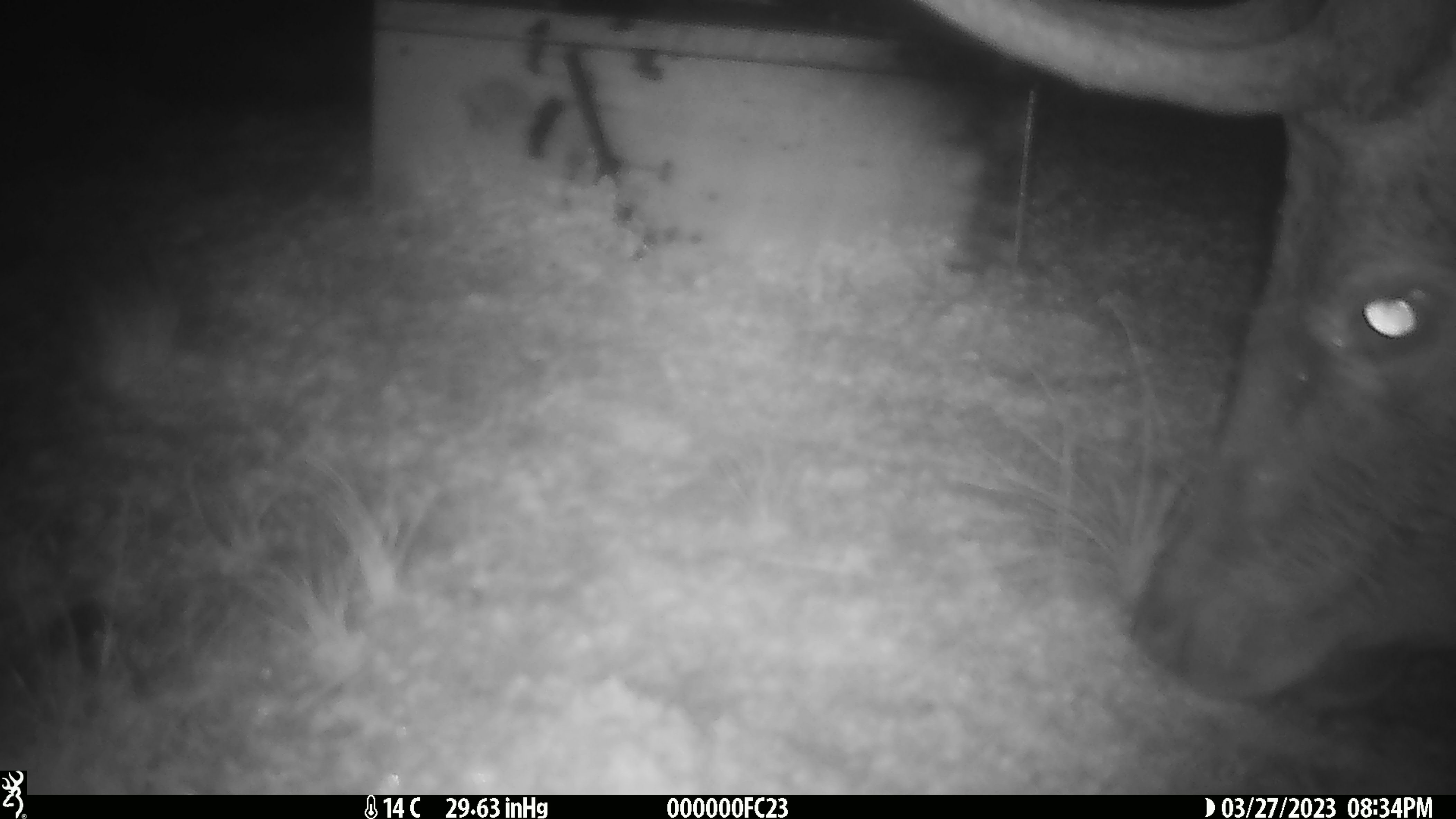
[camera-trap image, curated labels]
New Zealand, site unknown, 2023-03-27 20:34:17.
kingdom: Animalia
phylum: Chordata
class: Mammalia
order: Artiodactyla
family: Cervidae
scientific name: Cervidae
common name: deer